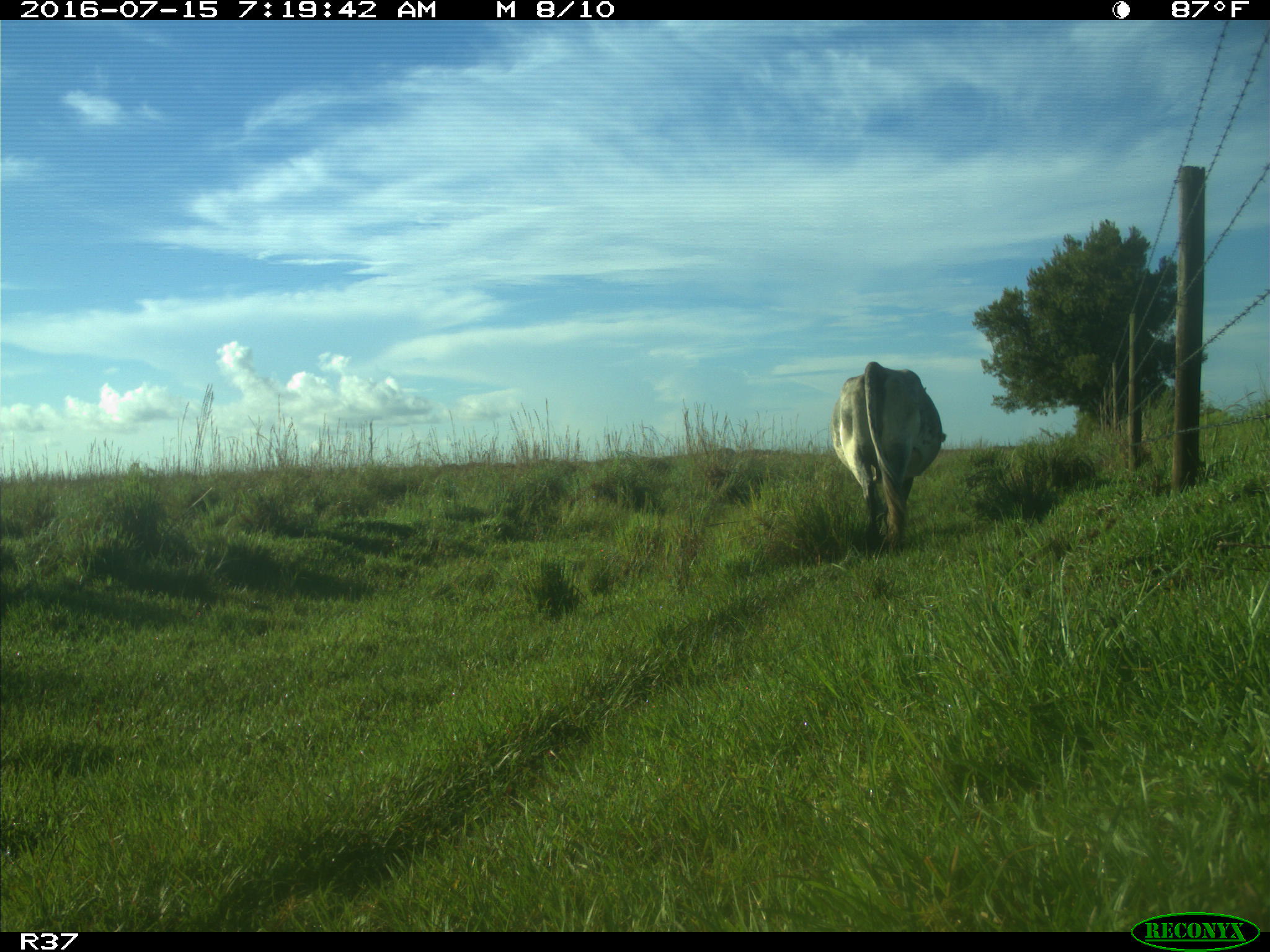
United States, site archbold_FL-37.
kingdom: Animalia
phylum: Chordata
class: Mammalia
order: Artiodactyla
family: Bovidae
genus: Bos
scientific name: Bos taurus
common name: domestic cow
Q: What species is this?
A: Bos taurus (domestic cow).